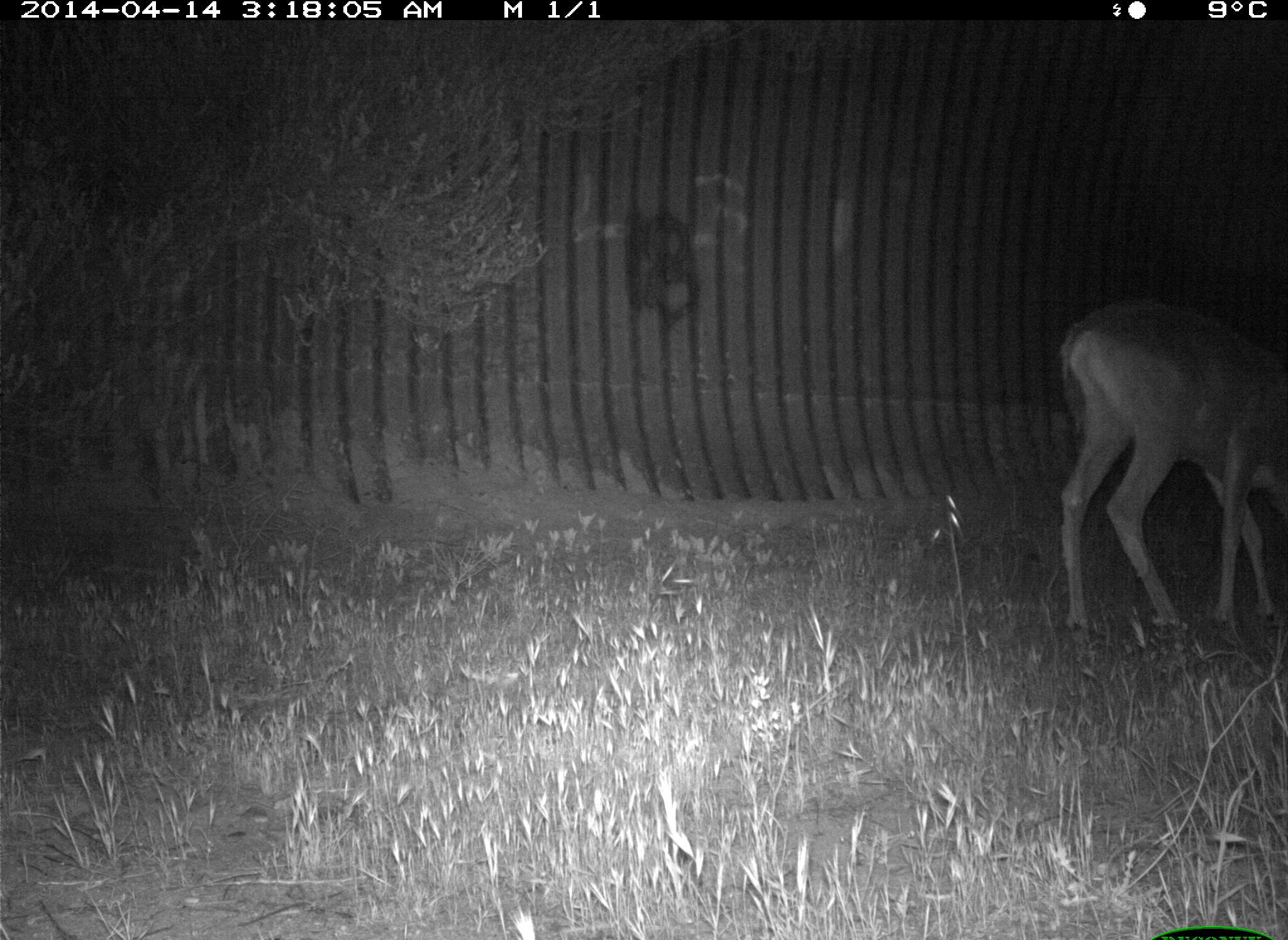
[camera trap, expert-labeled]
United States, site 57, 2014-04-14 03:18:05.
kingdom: Animalia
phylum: Chordata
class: Mammalia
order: Artiodactyla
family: Cervidae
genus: Odocoileus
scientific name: Odocoileus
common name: deer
Deer (Odocoileus).